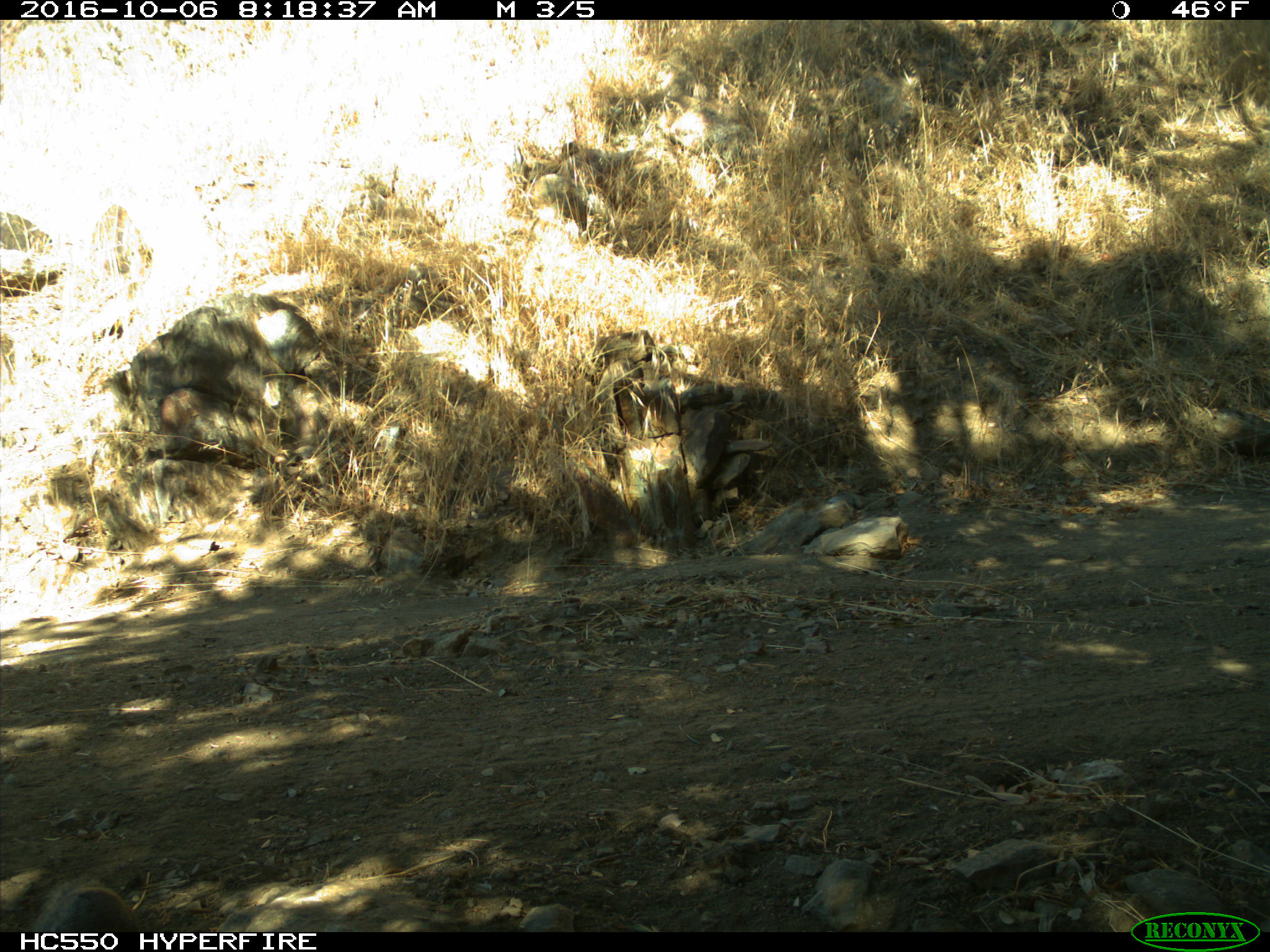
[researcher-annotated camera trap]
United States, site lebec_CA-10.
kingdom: Animalia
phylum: Chordata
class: Mammalia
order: Rodentia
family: Sciuridae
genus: Otospermophilus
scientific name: Otospermophilus beecheyi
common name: california ground squirrel